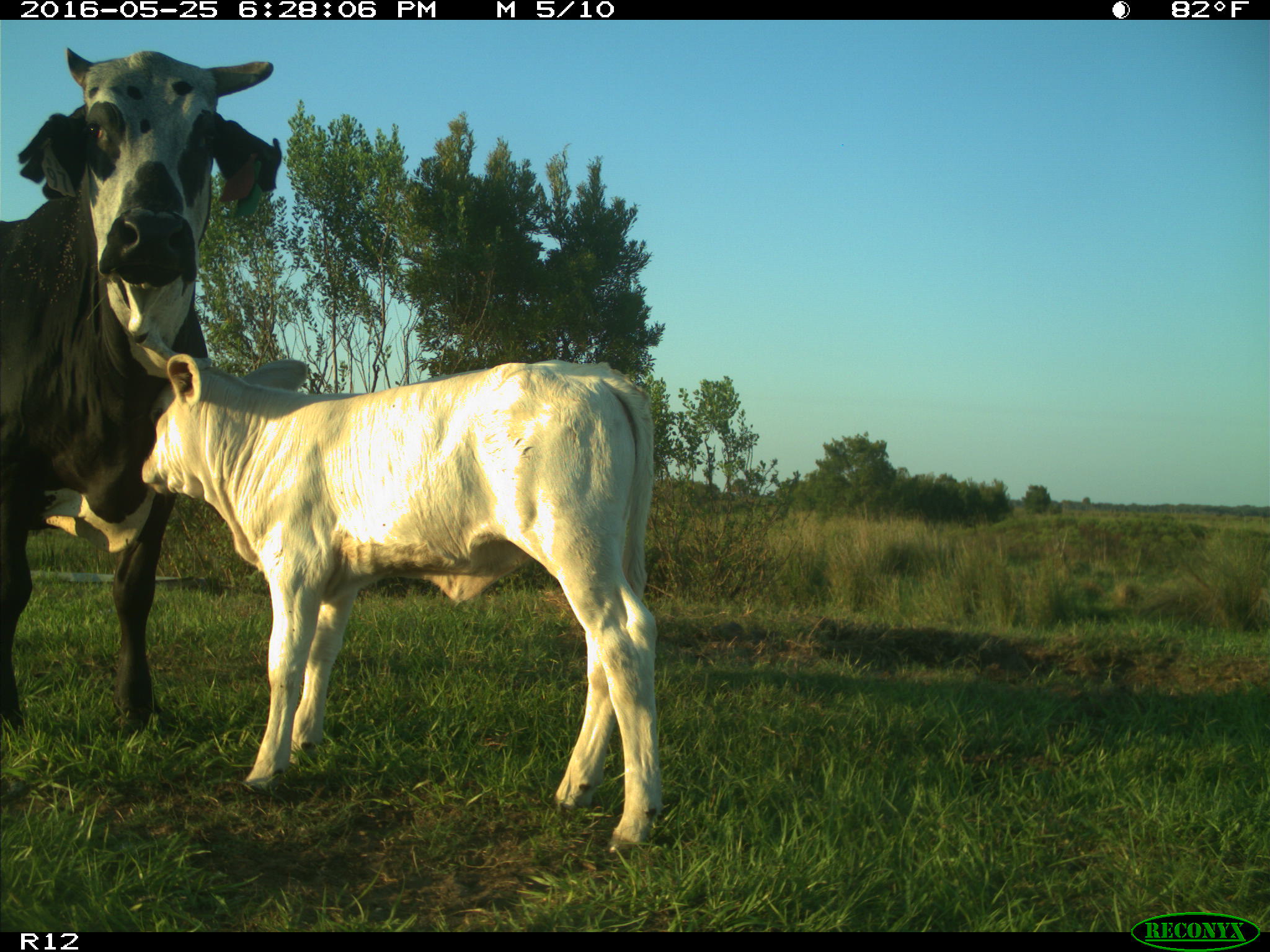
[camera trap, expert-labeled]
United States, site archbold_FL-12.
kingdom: Animalia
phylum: Chordata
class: Mammalia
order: Artiodactyla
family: Bovidae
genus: Bos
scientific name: Bos taurus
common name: domestic cow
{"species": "Bos taurus (domestic cow)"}